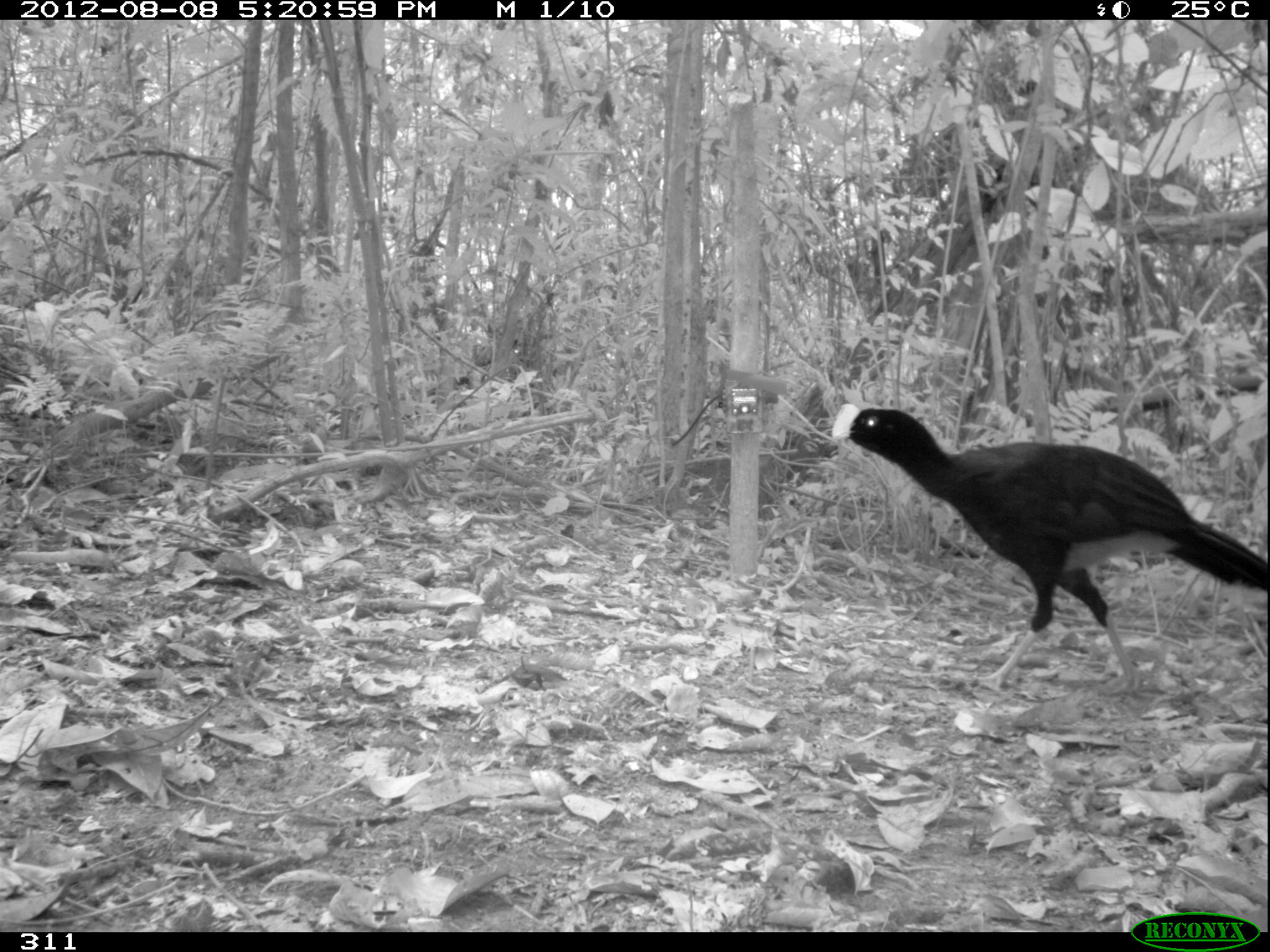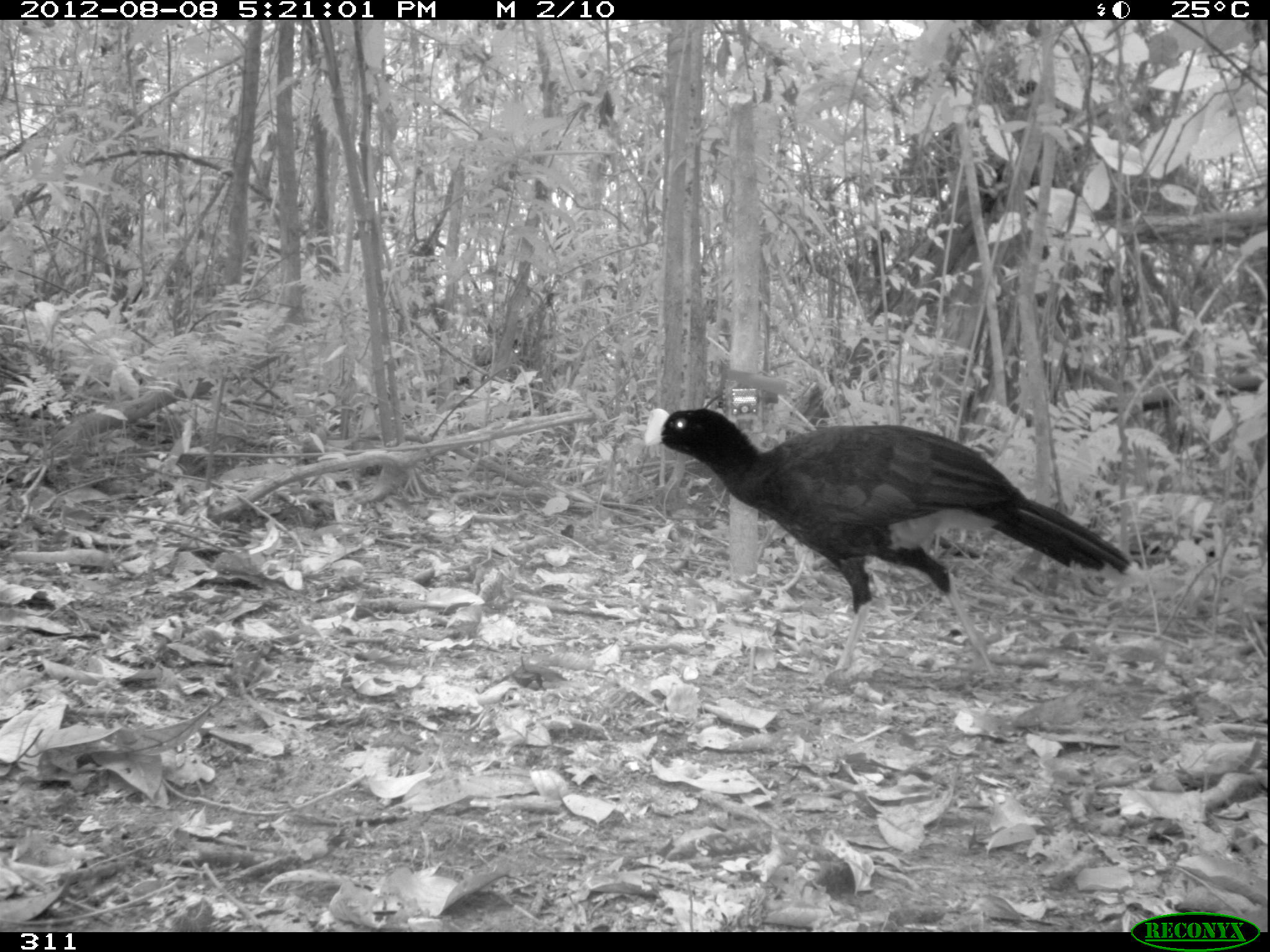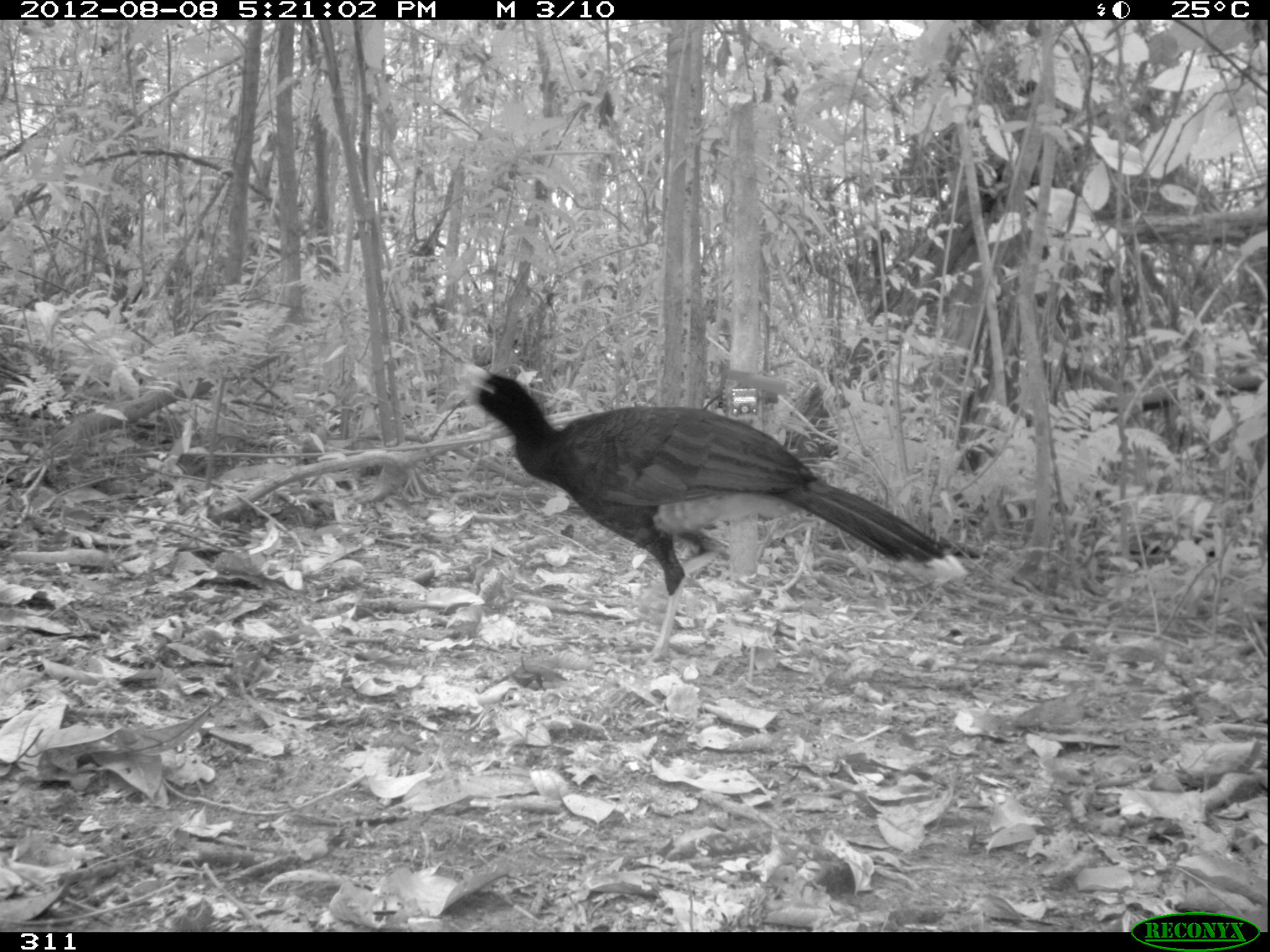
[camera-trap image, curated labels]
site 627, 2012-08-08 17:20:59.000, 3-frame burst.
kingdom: Animalia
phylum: Chordata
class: Aves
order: Galliformes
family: Cracidae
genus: Mitu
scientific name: Mitu tuberosum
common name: razor-billed curassow